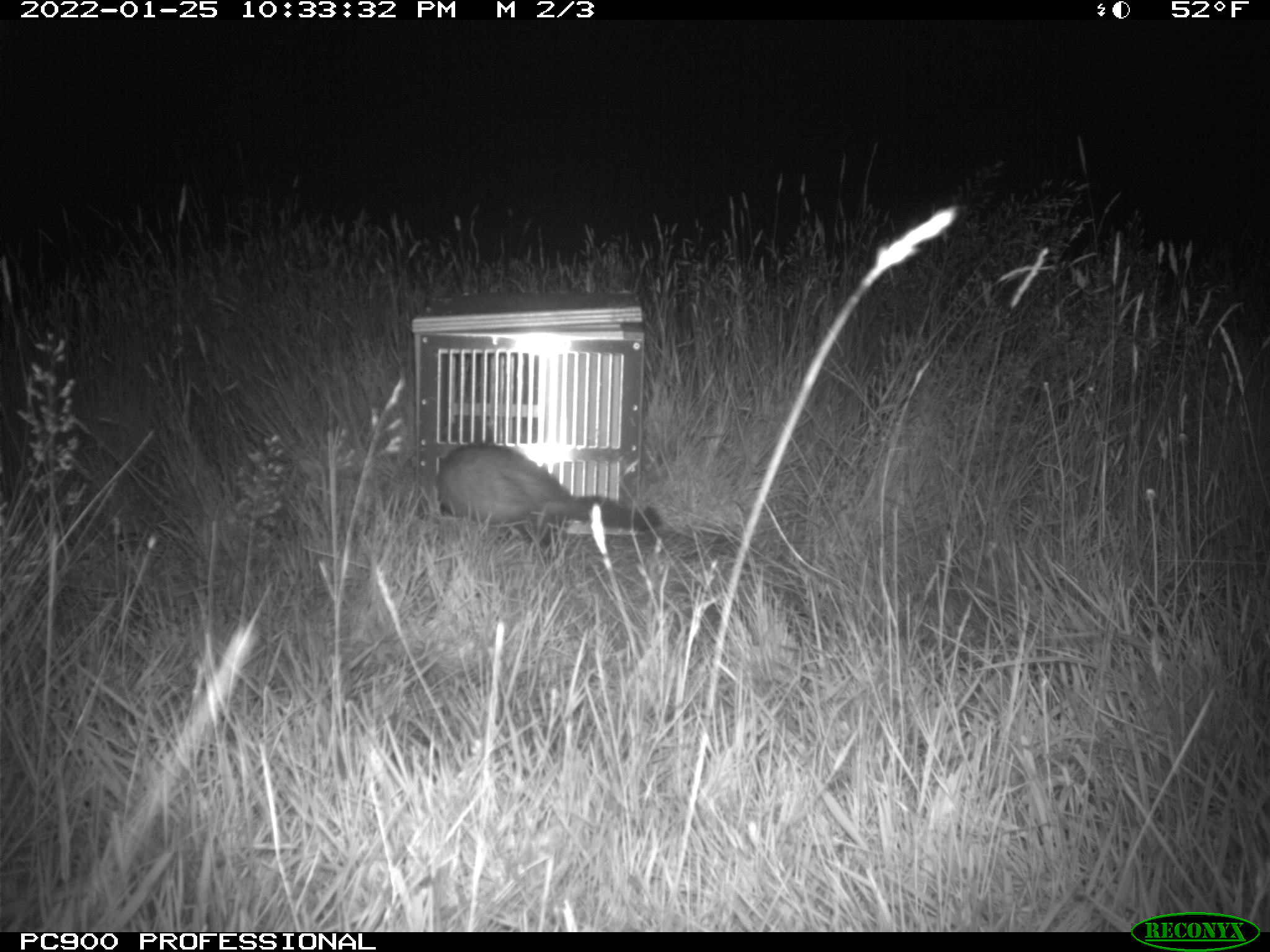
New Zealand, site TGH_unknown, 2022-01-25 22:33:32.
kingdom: Animalia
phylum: Chordata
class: Mammalia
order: Carnivora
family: Mustelidae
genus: Mustela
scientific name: Mustela furo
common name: ferret